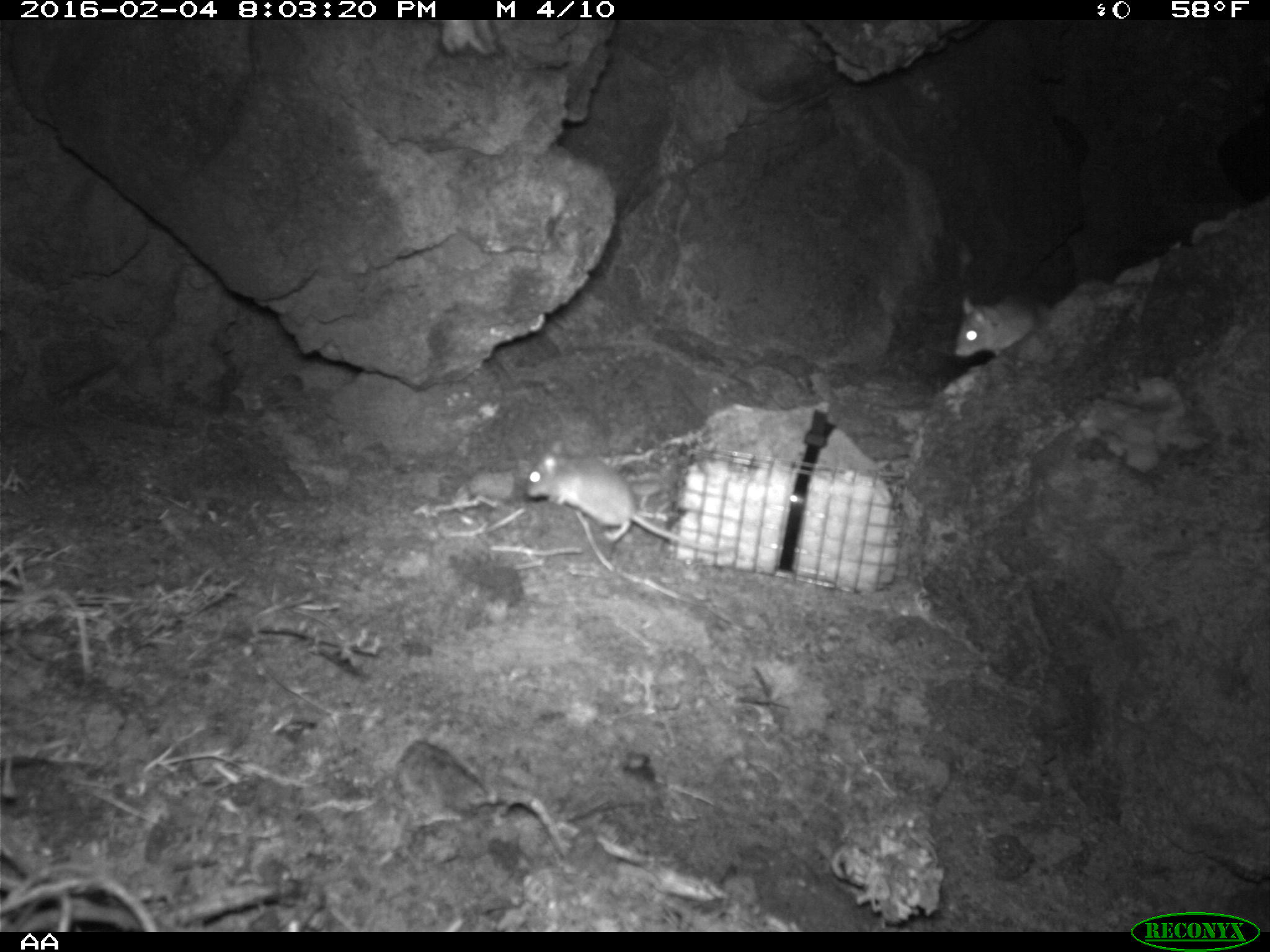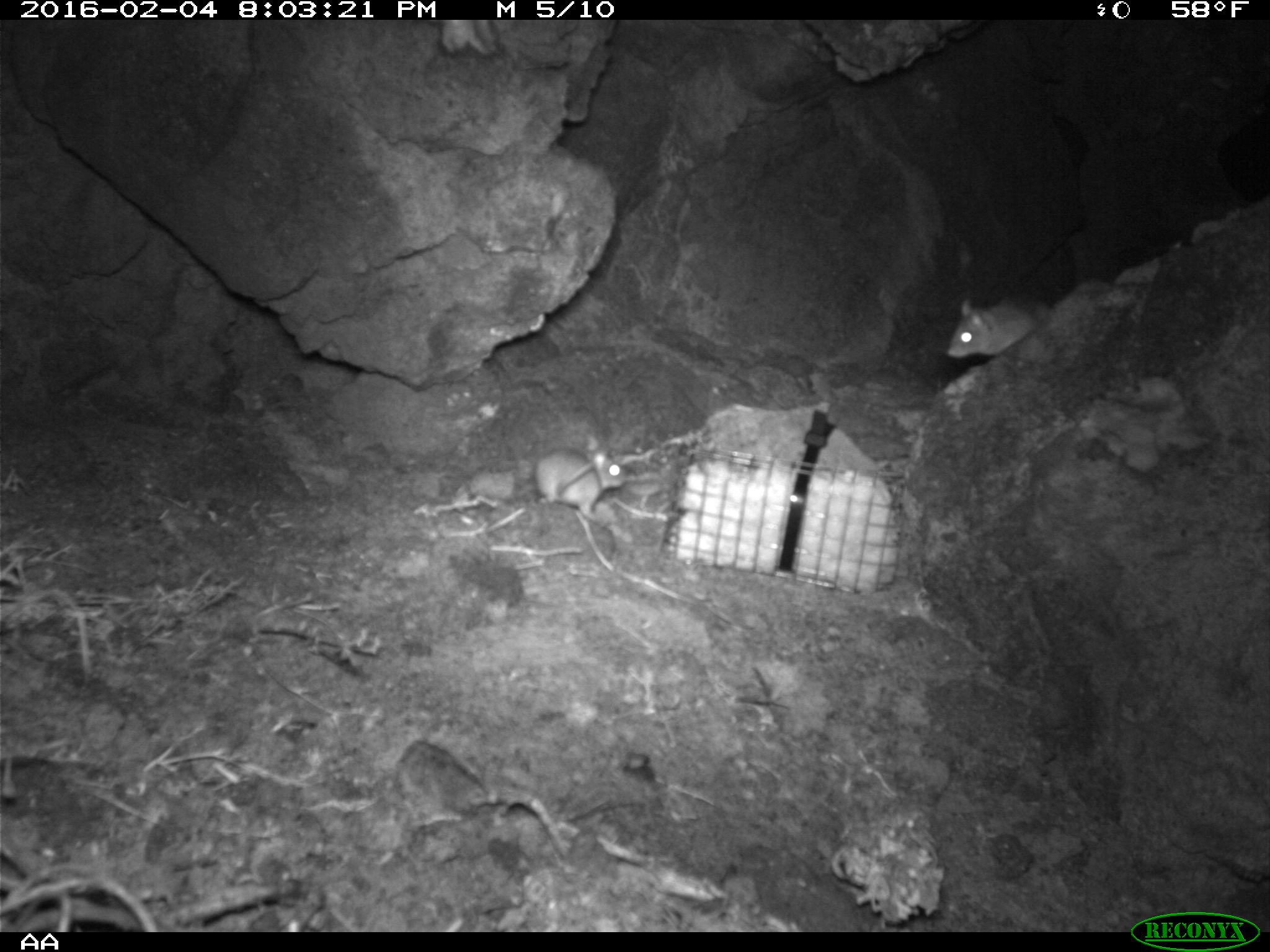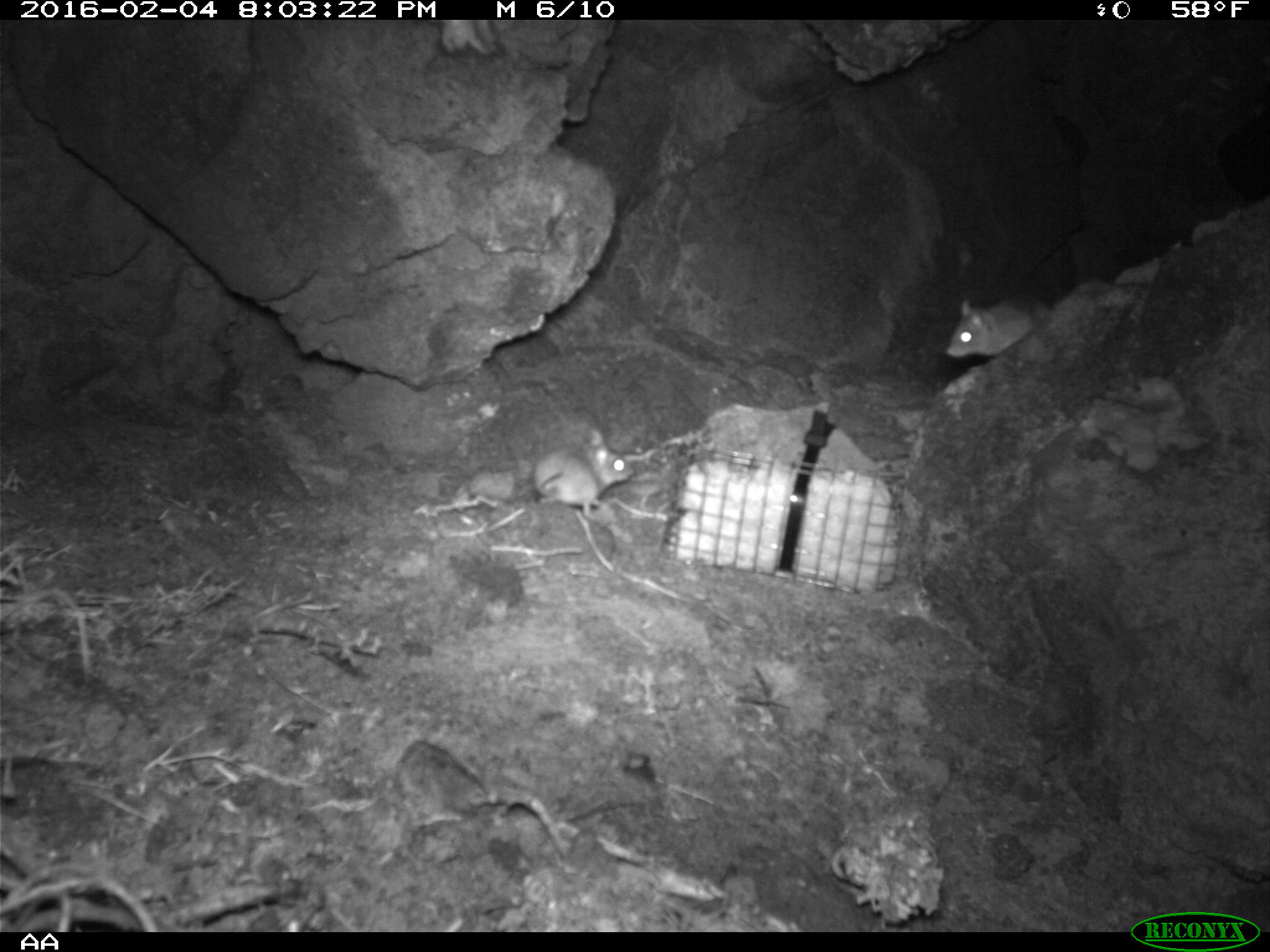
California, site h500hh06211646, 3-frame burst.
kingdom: Animalia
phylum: Chordata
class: Mammalia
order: Rodentia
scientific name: Rodentia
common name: rodent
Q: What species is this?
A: Rodent (Rodentia).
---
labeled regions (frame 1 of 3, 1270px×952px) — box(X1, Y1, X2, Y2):
rodent: box(525, 441, 741, 553); box(954, 291, 1050, 359)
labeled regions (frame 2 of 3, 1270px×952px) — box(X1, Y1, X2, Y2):
rodent: box(535, 434, 626, 521); box(946, 297, 1049, 358)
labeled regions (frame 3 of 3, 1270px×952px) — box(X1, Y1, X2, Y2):
rodent: box(533, 429, 636, 519); box(946, 295, 1048, 358)